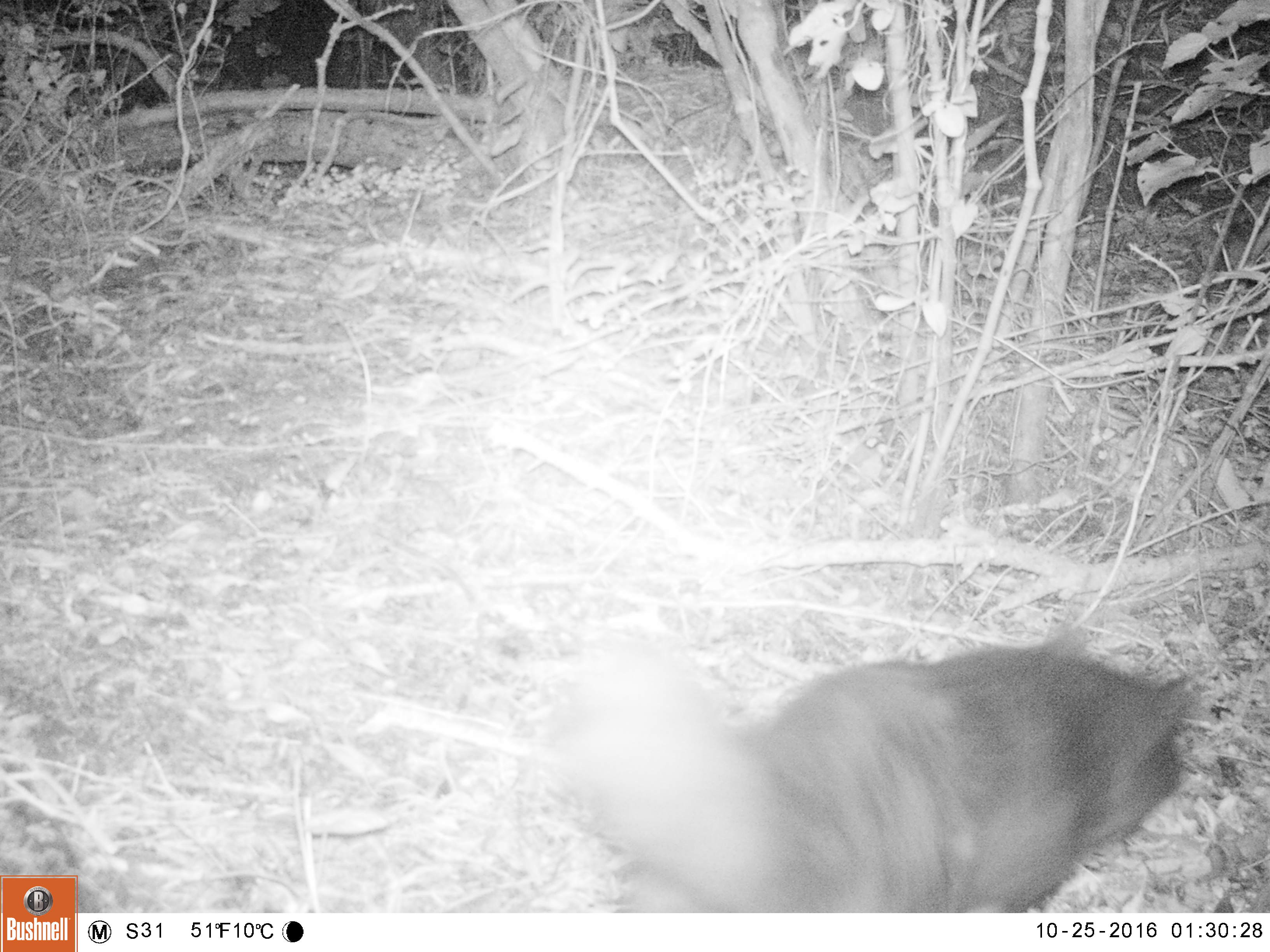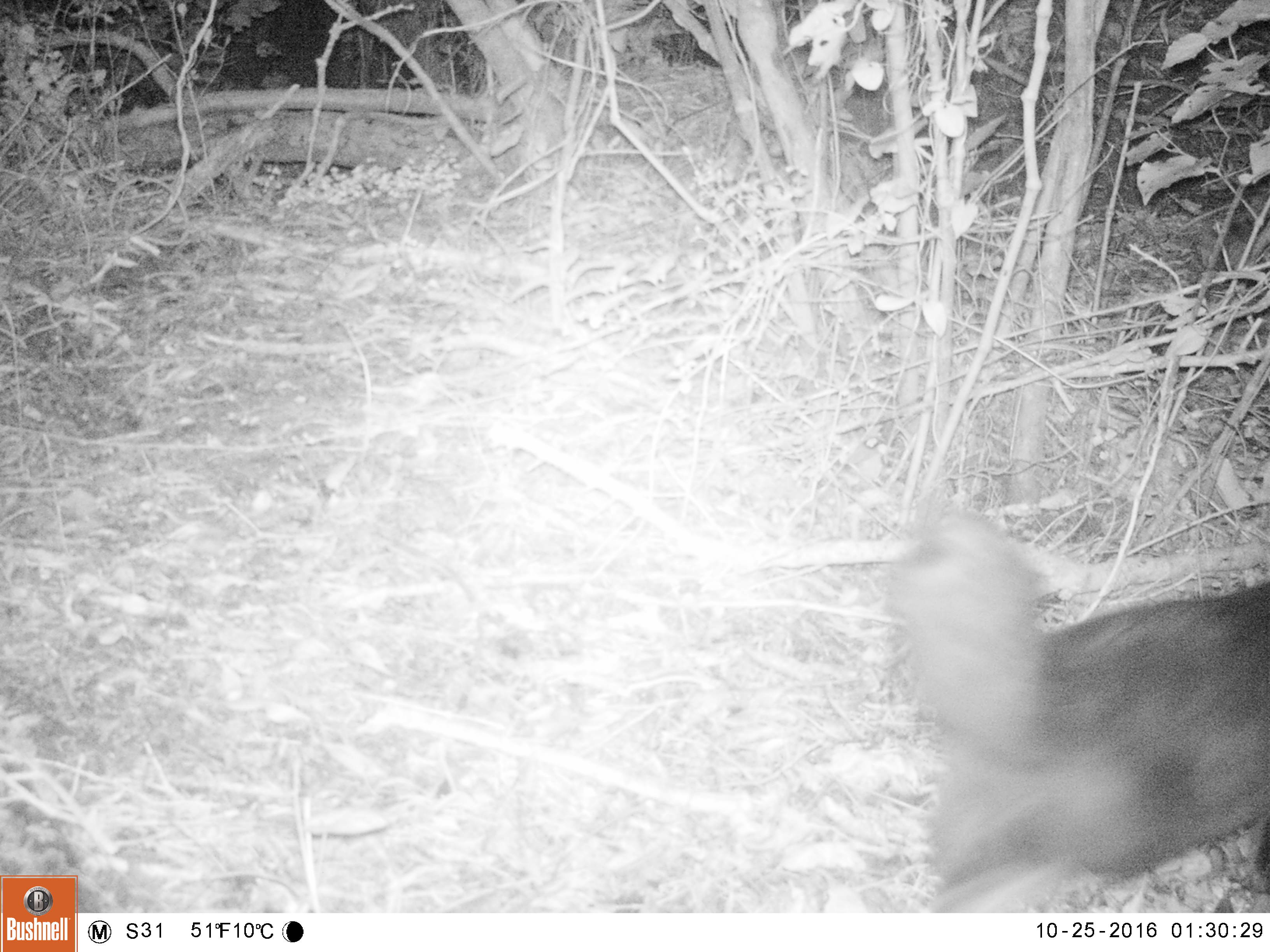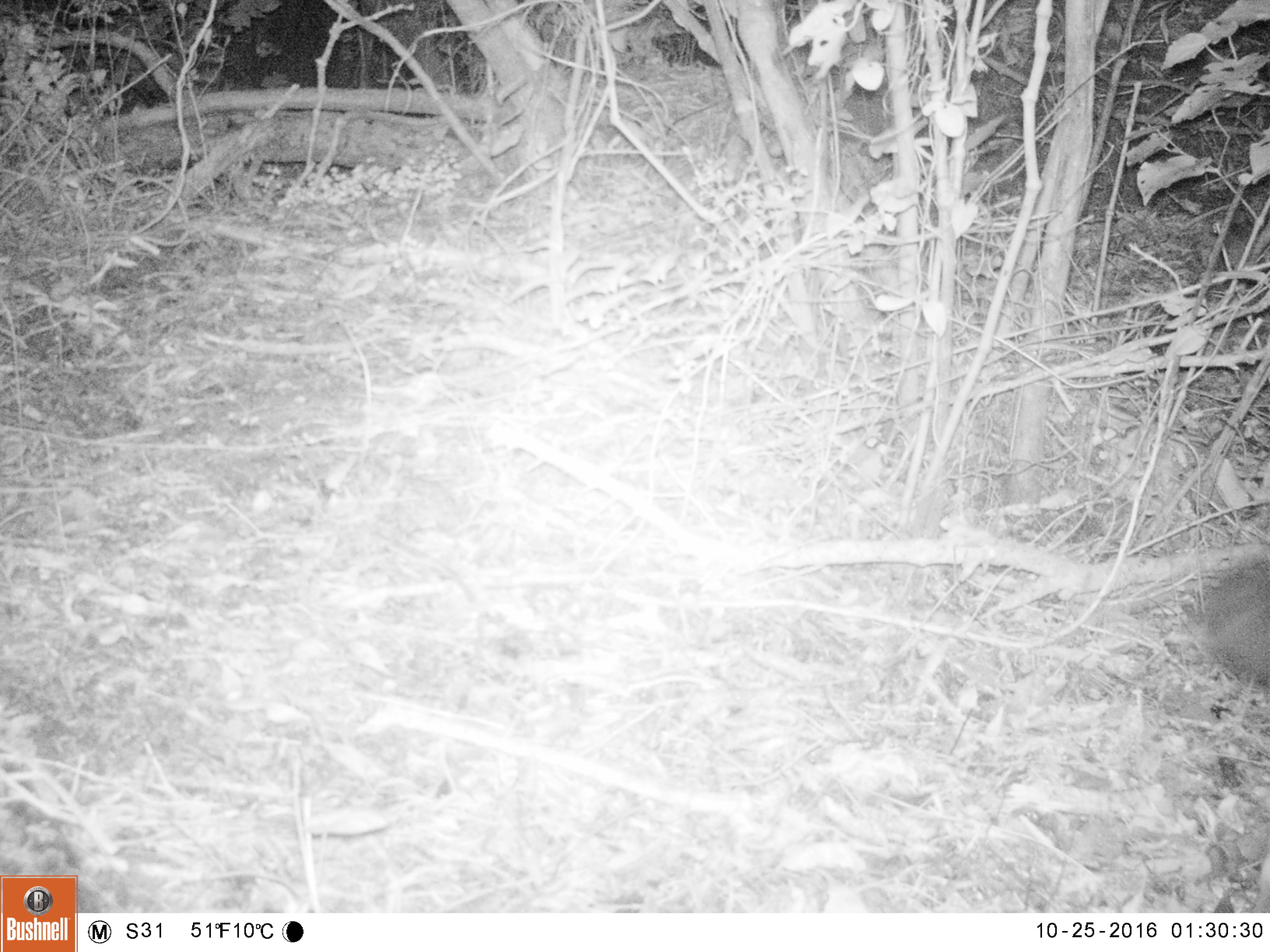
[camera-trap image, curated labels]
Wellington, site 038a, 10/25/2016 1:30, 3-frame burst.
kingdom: Animalia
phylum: Chordata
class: Mammalia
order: Carnivora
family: Felidae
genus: Felis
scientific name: Felis catus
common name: cat